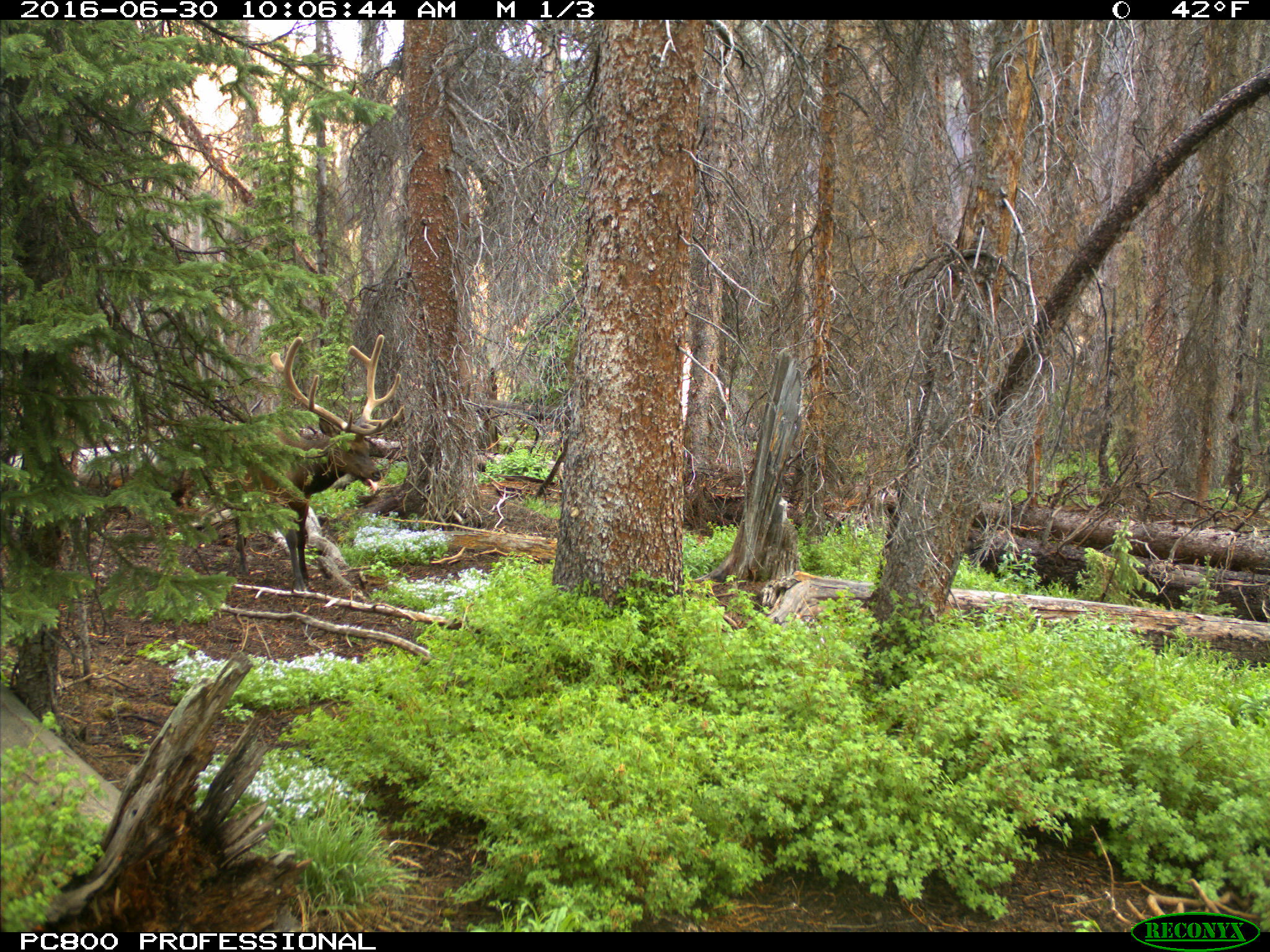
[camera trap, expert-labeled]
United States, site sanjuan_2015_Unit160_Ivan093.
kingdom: Animalia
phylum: Chordata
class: Mammalia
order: Artiodactyla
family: Cervidae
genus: Cervus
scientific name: Cervus elaphus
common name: red deer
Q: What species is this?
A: Cervus elaphus (red deer).